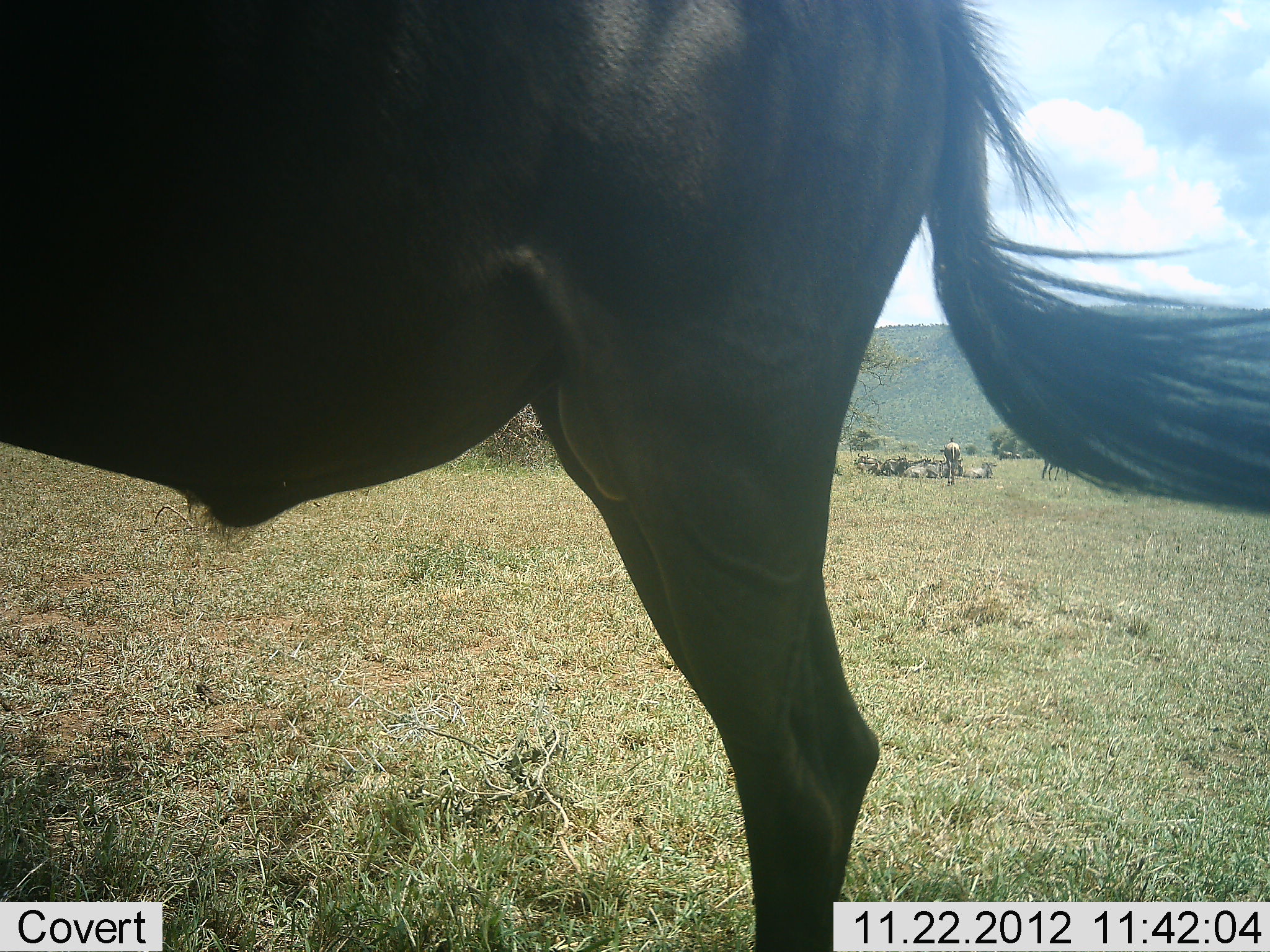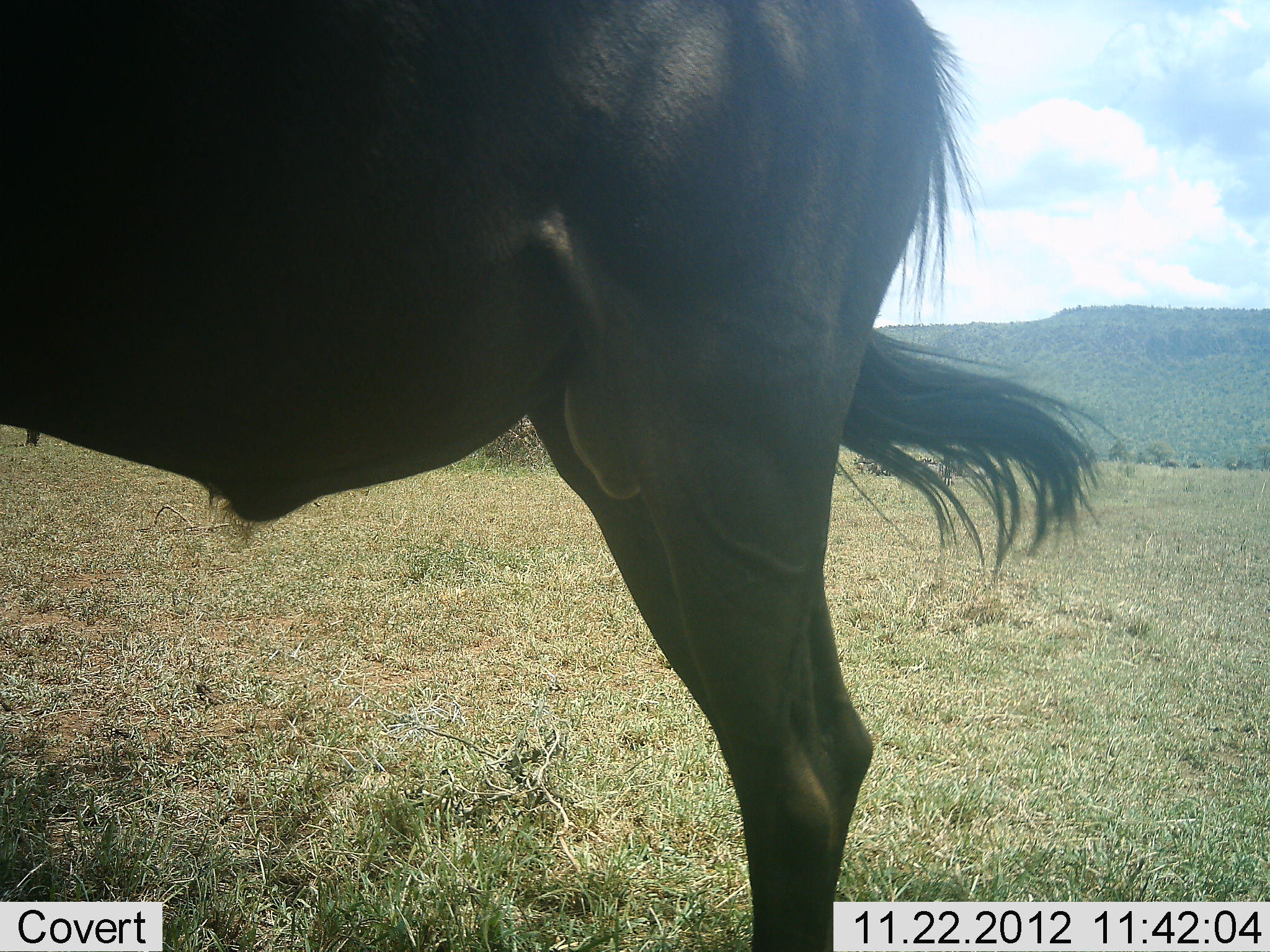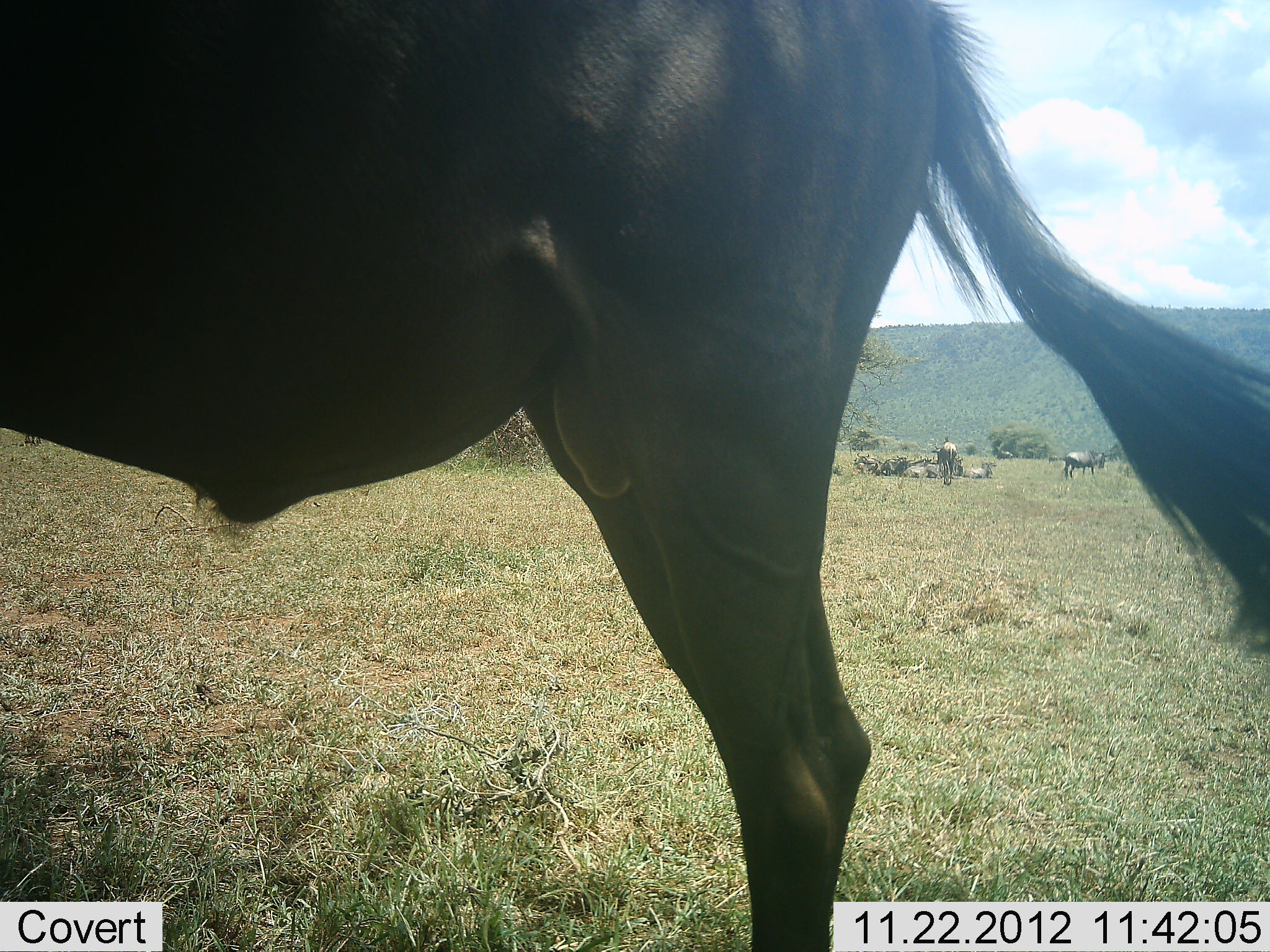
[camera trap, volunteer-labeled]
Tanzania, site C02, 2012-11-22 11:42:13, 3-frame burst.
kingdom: Animalia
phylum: Chordata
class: Mammalia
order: Artiodactyla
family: Bovidae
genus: Connochaetes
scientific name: Connochaetes taurinus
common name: blue wildebeest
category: wildebeest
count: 1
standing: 93%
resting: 24%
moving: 14%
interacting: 0%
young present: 0%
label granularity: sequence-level